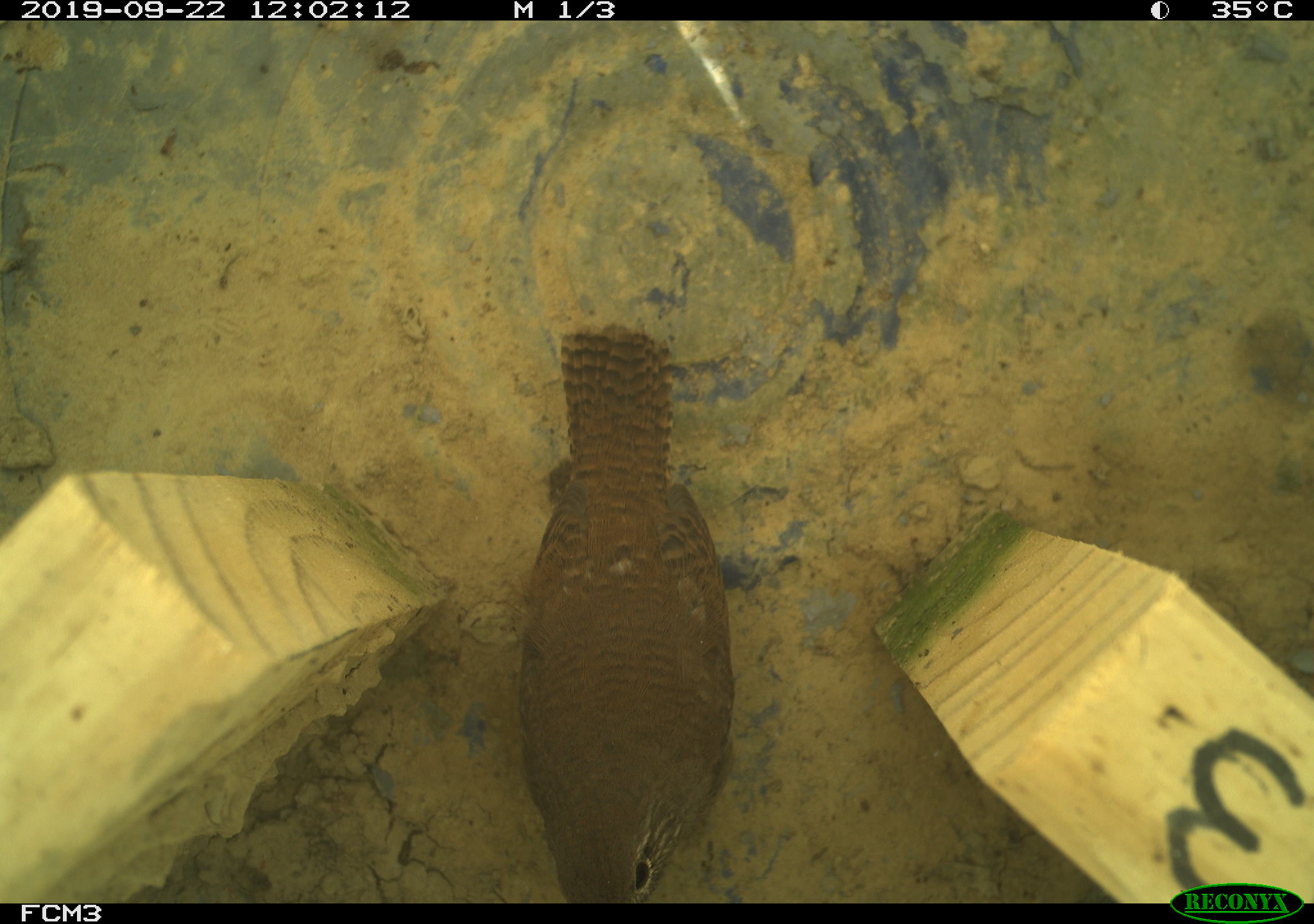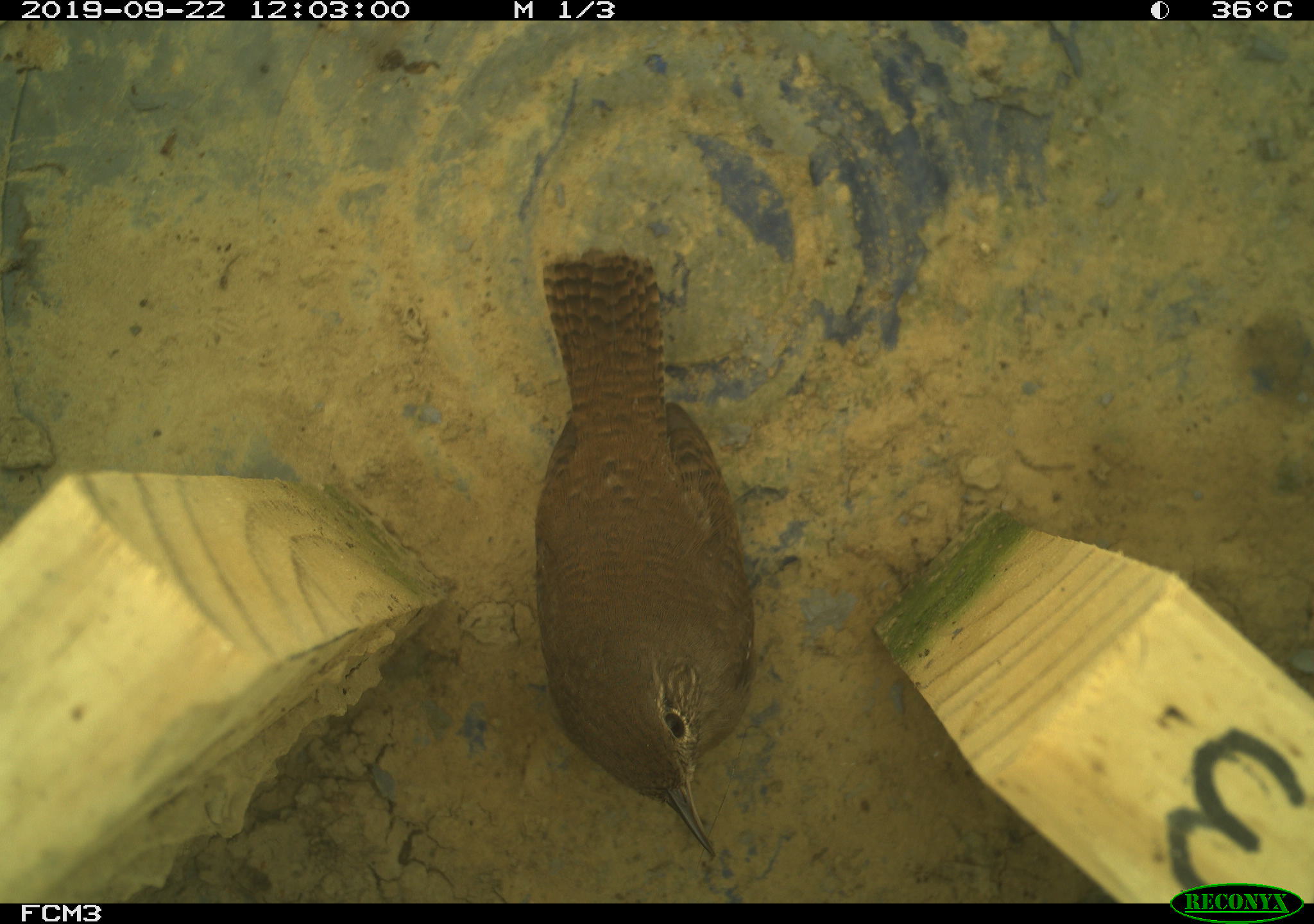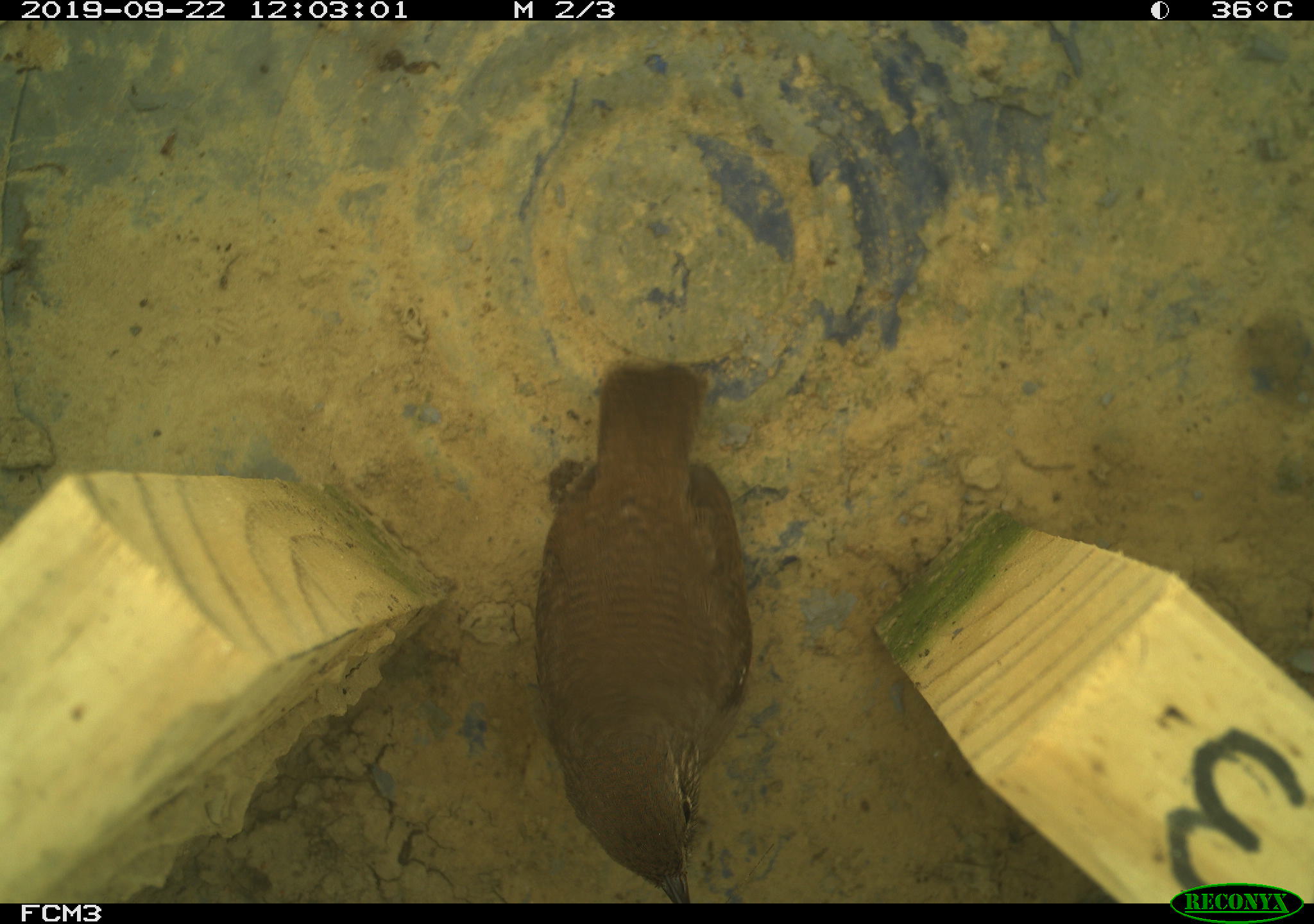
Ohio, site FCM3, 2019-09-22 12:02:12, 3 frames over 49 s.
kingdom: Animalia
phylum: Chordata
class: Aves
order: Passeriformes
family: Troglodytidae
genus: Troglodytes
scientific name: Troglodytes aedon aedon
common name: northern house wren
Northern house wren (Troglodytes aedon aedon).